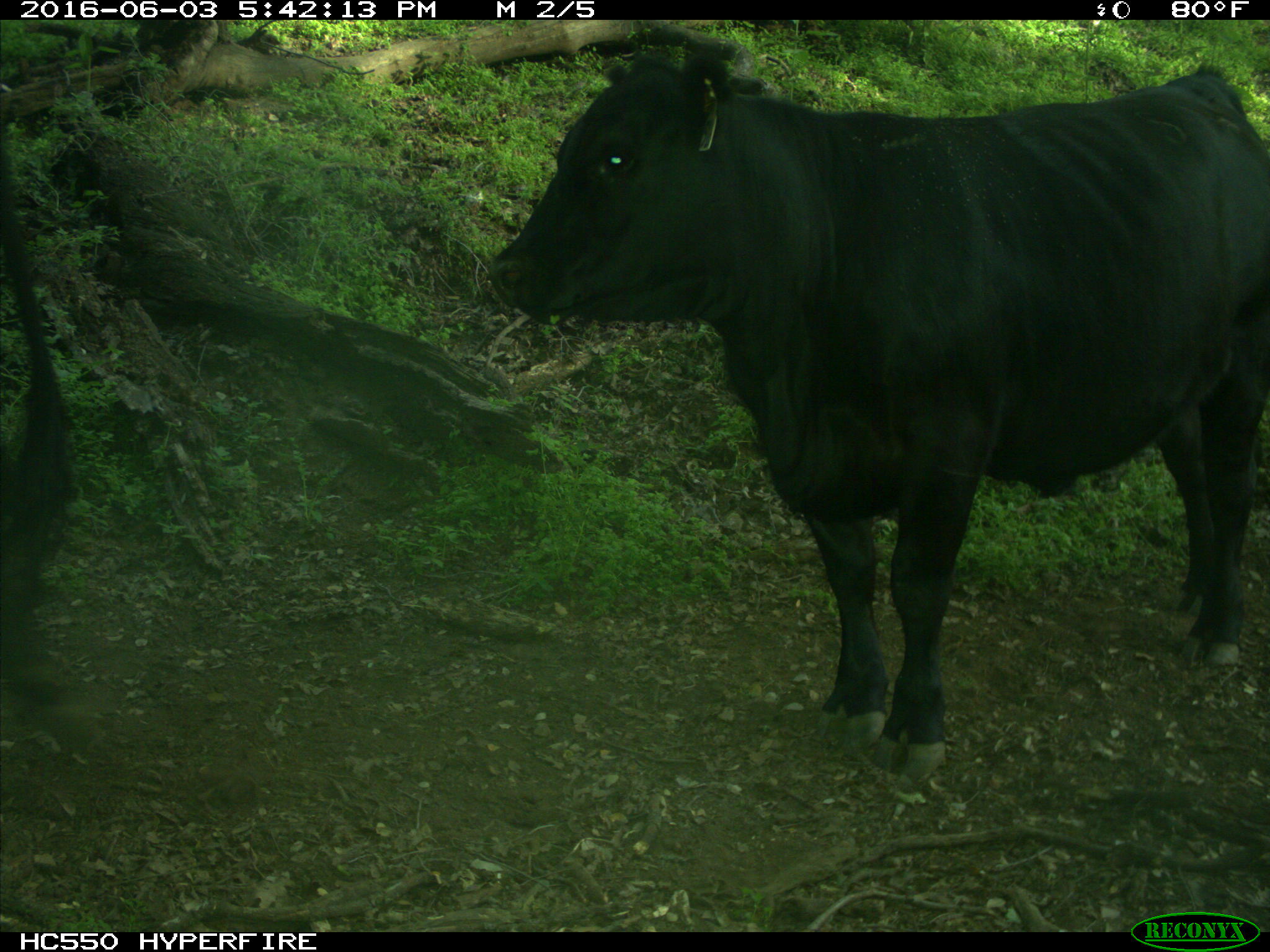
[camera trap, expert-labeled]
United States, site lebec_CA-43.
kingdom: Animalia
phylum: Chordata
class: Mammalia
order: Artiodactyla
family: Bovidae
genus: Bos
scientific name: Bos taurus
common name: domestic cow